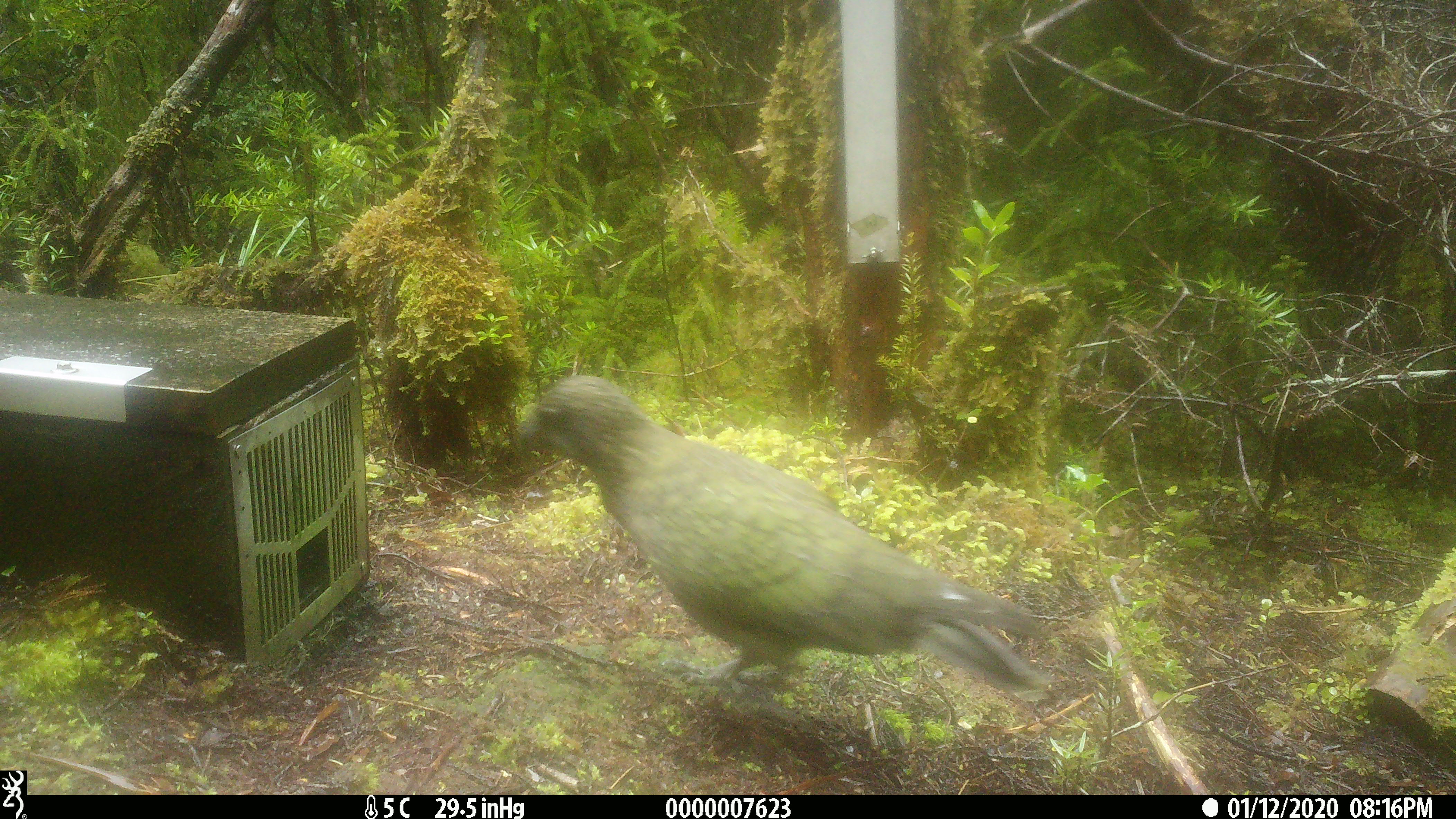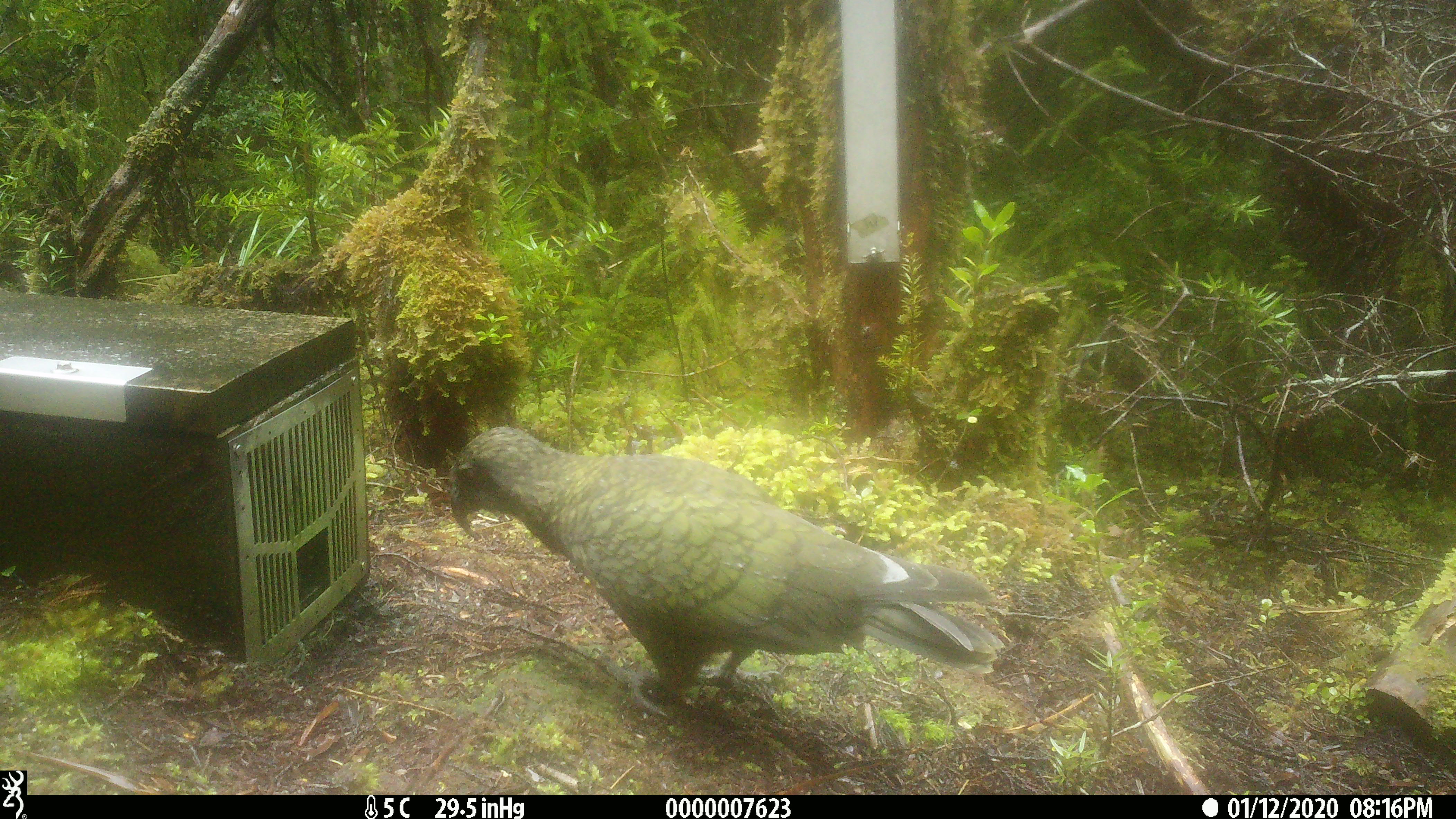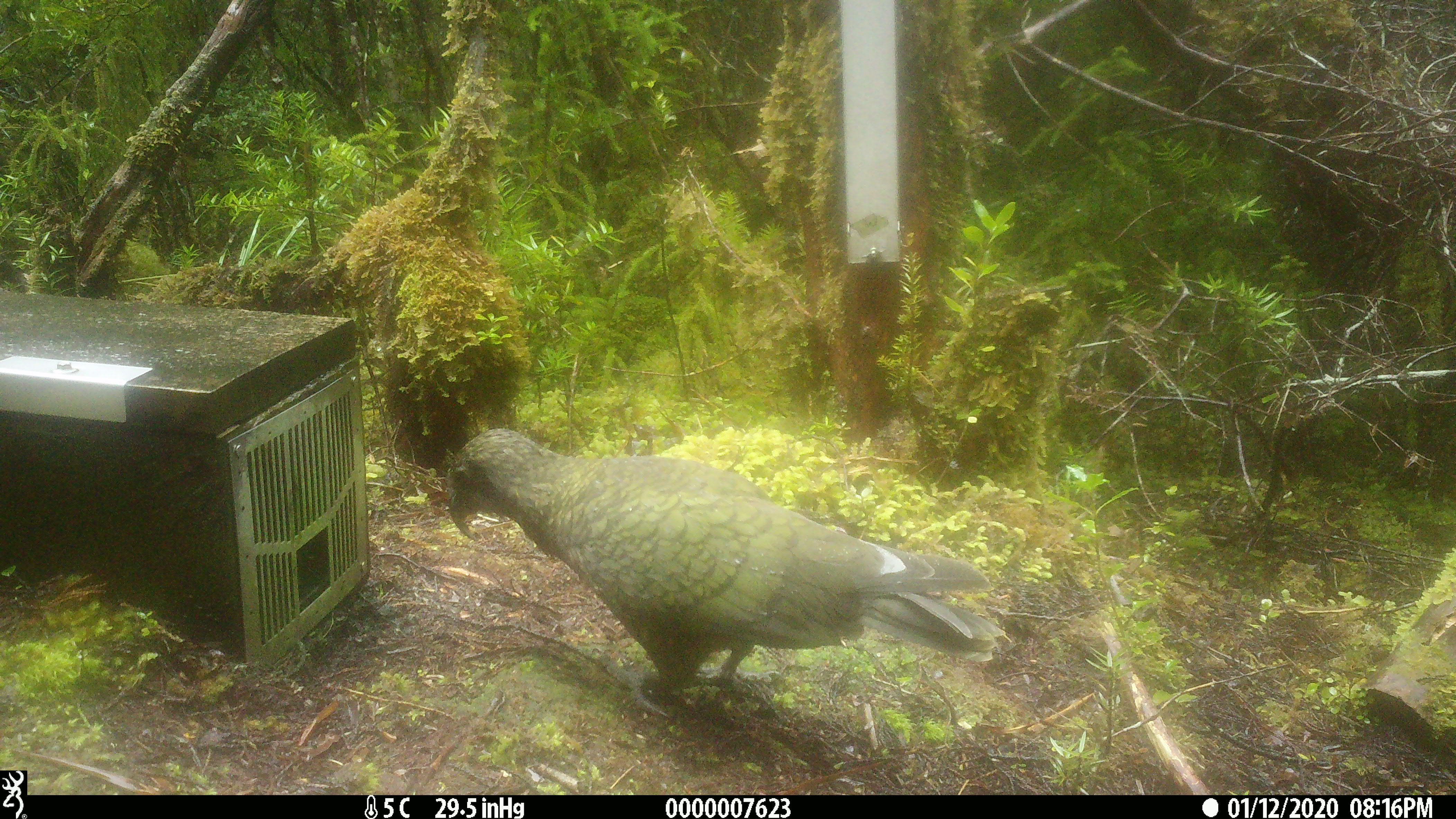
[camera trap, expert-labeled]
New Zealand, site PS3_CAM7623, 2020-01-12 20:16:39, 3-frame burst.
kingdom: Animalia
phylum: Chordata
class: Aves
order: Psittaciformes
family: Strigopidae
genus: Nestor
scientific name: Nestor notabilis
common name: kea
Kea (Nestor notabilis).